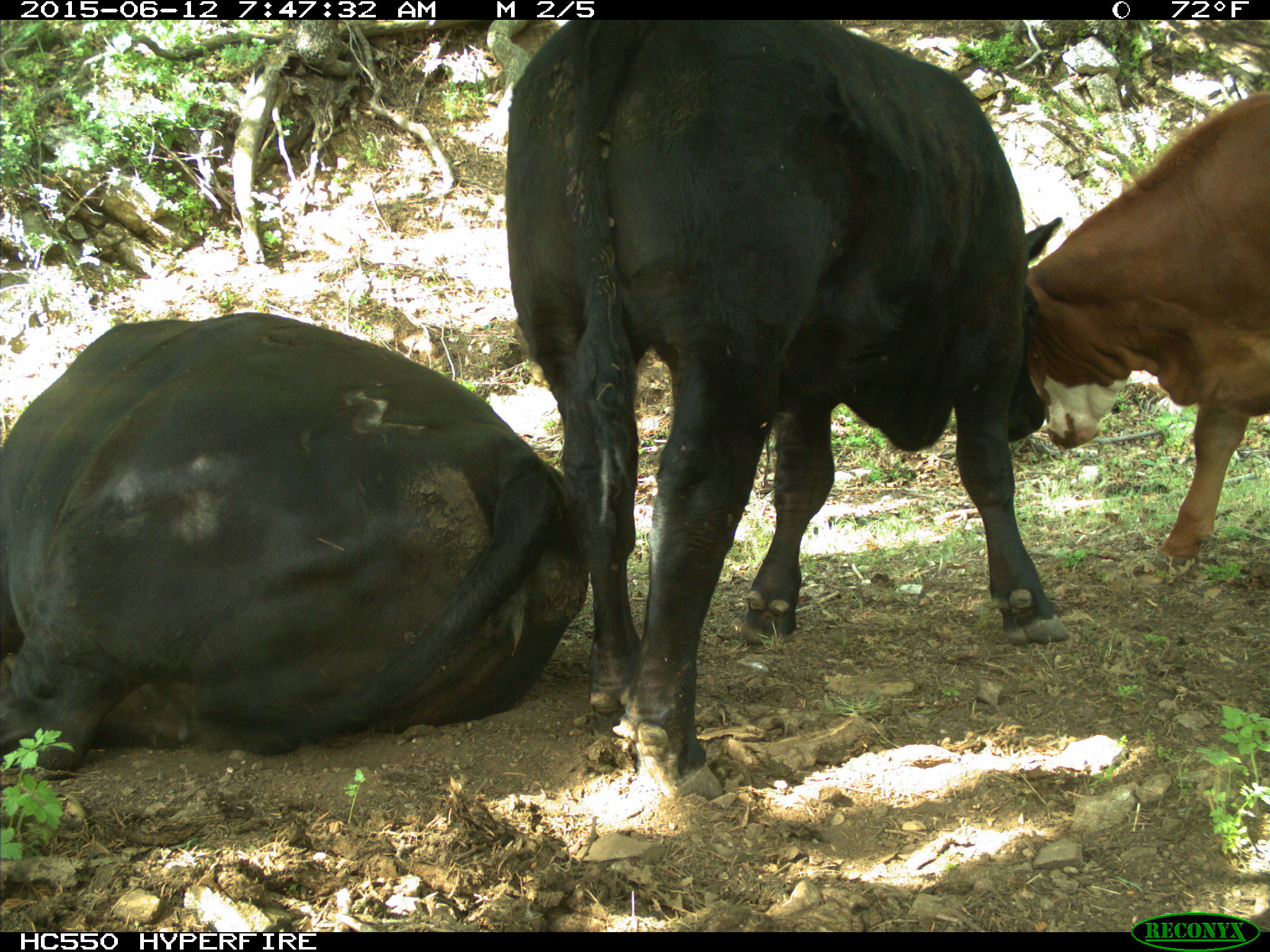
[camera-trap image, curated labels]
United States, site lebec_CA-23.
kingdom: Animalia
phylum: Chordata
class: Mammalia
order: Artiodactyla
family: Bovidae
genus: Bos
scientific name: Bos taurus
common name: domestic cow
Bos taurus (domestic cow).